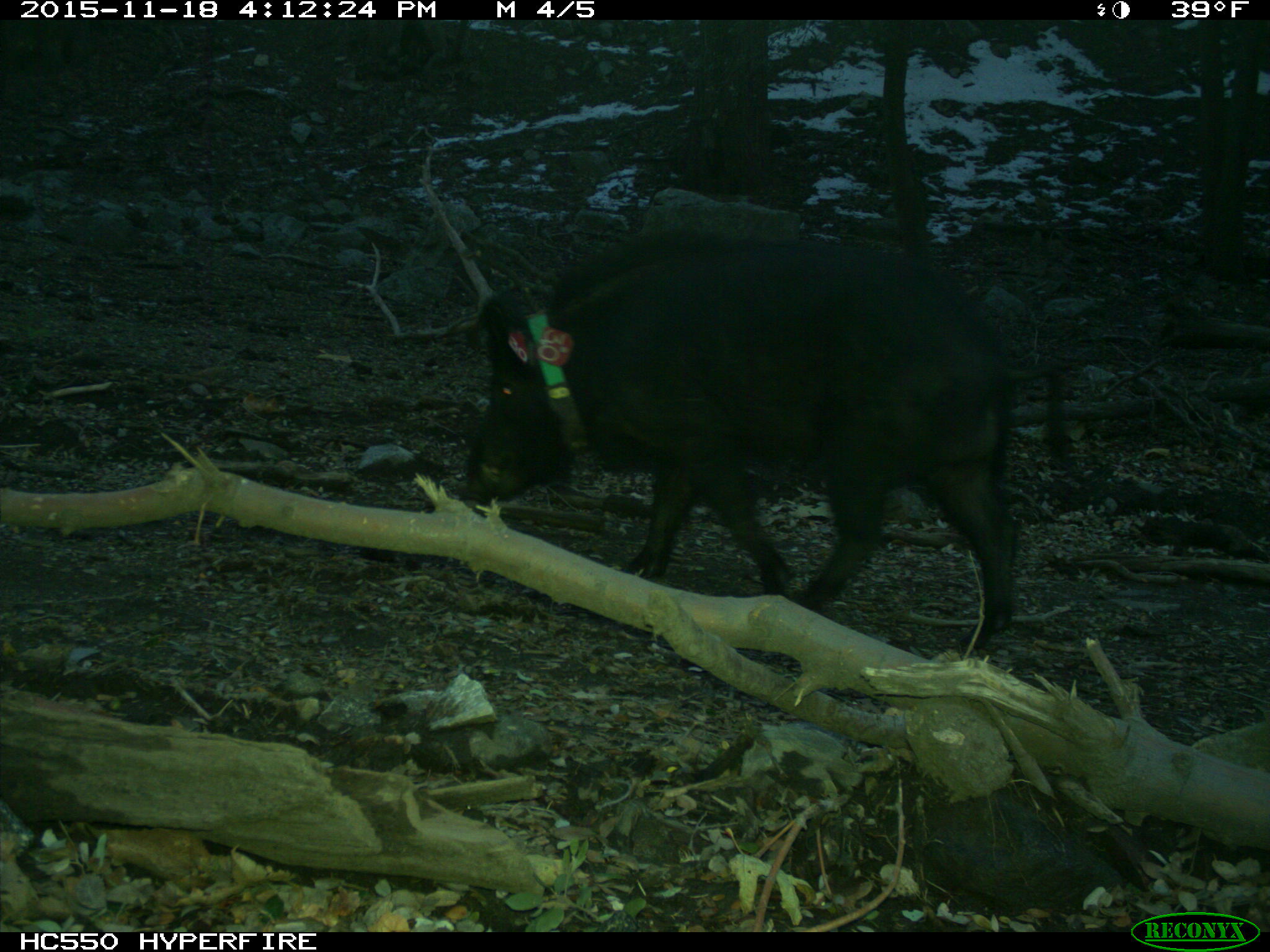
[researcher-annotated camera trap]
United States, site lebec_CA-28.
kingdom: Animalia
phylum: Chordata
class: Mammalia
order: Artiodactyla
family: Suidae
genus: Sus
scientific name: Sus scrofa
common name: wild boar